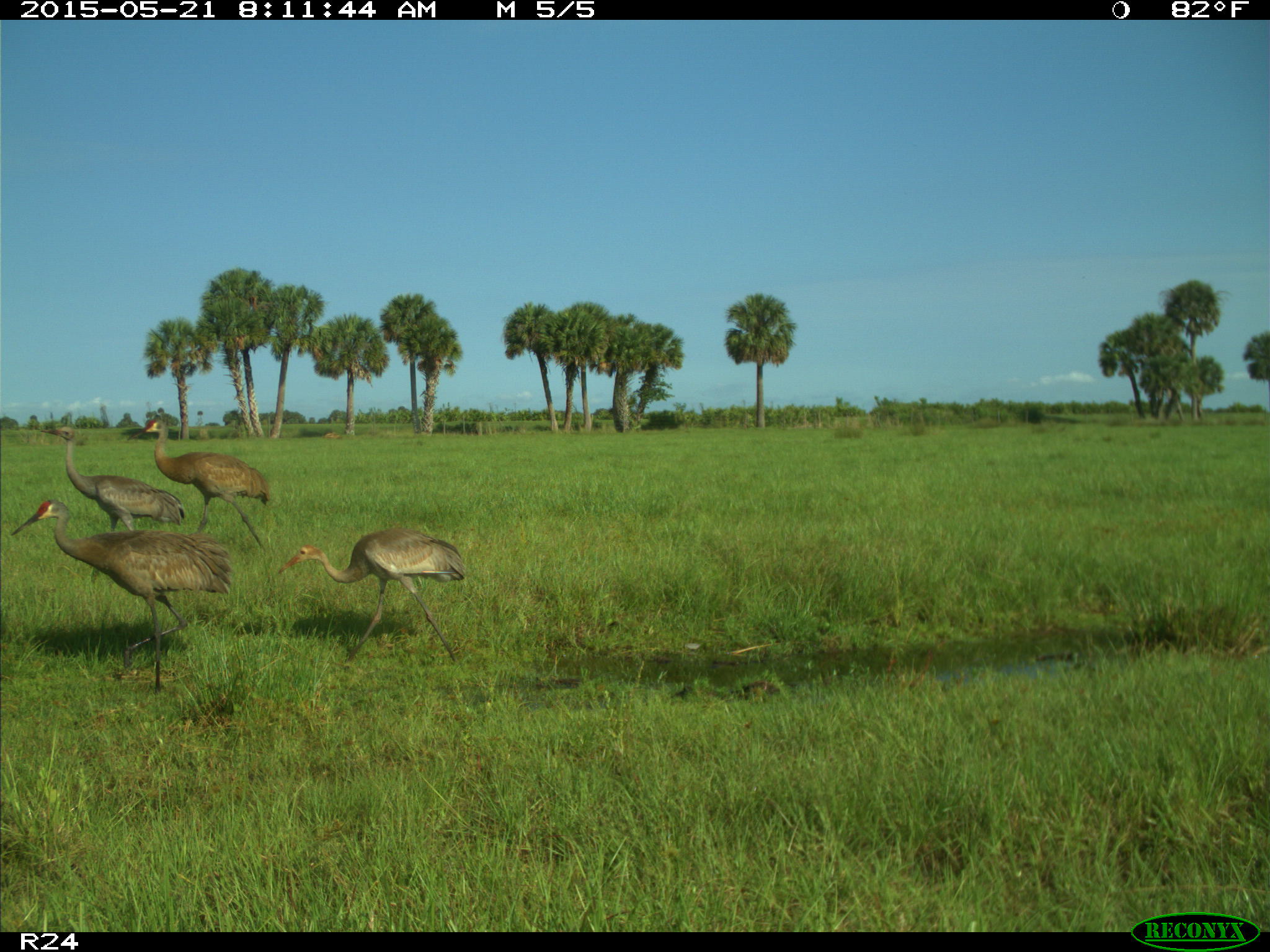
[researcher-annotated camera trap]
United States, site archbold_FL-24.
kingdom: Animalia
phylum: Chordata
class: Mammalia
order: Carnivora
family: Procyonidae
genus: Procyon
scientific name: Procyon lotor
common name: common raccoon